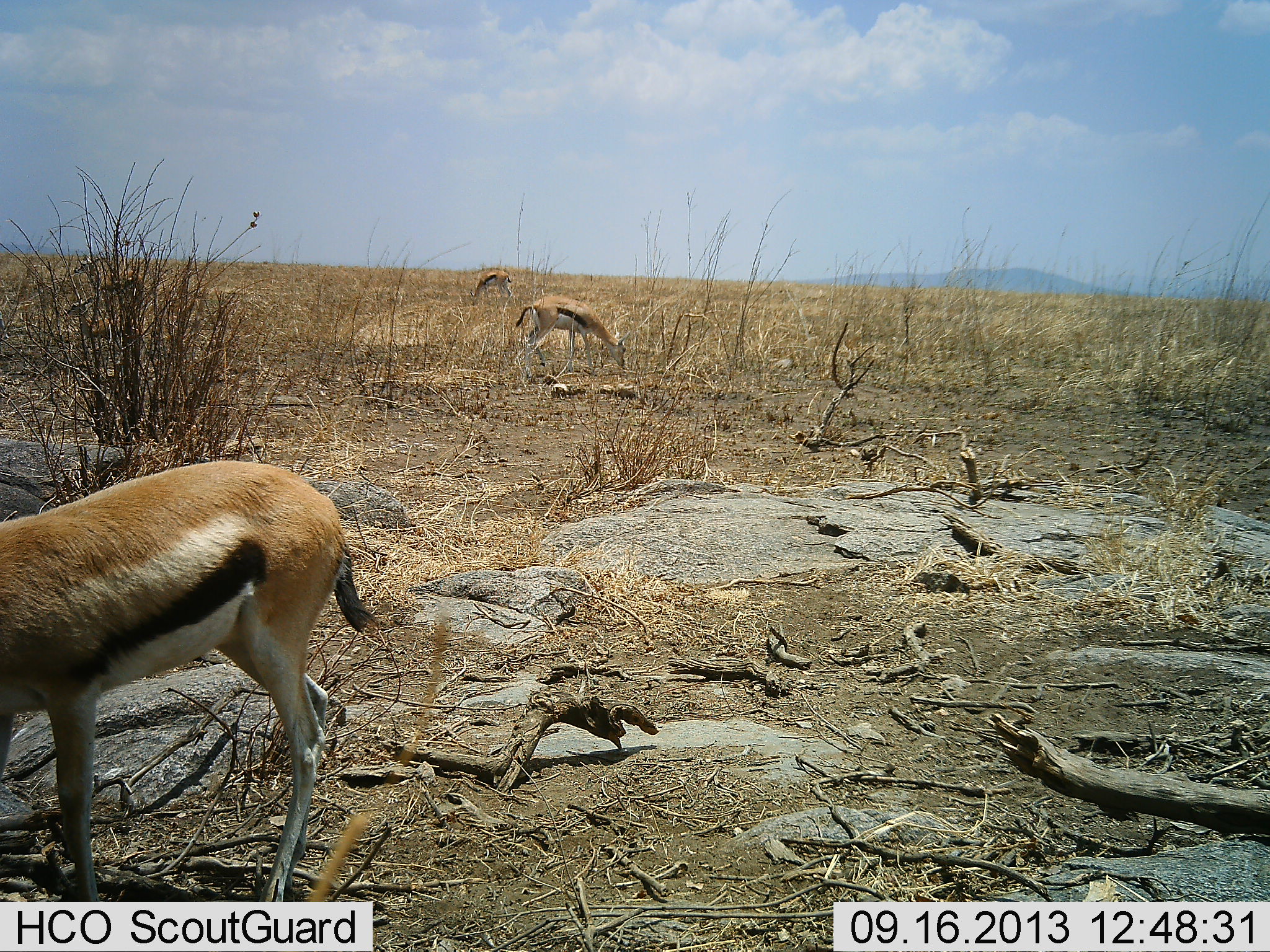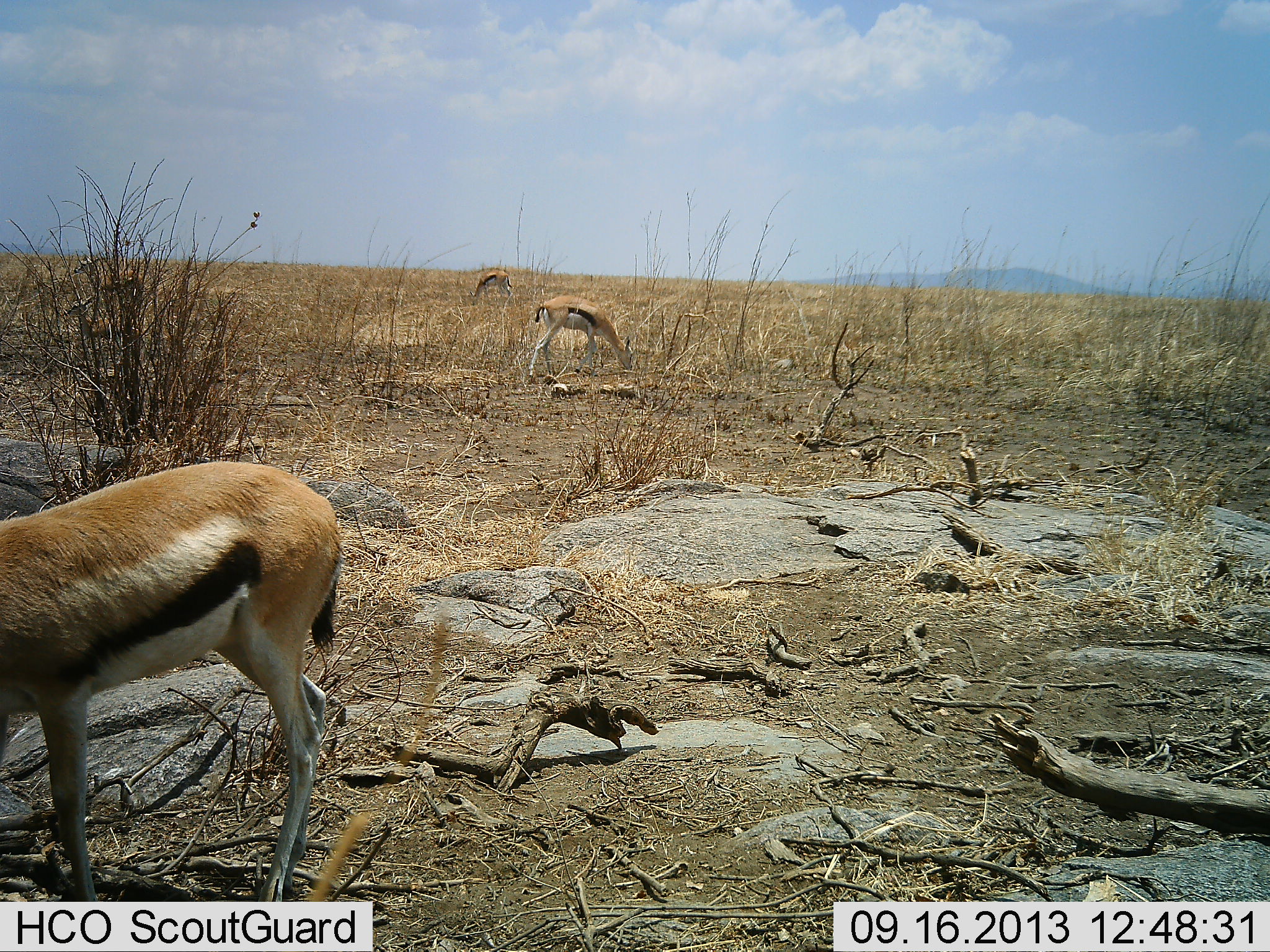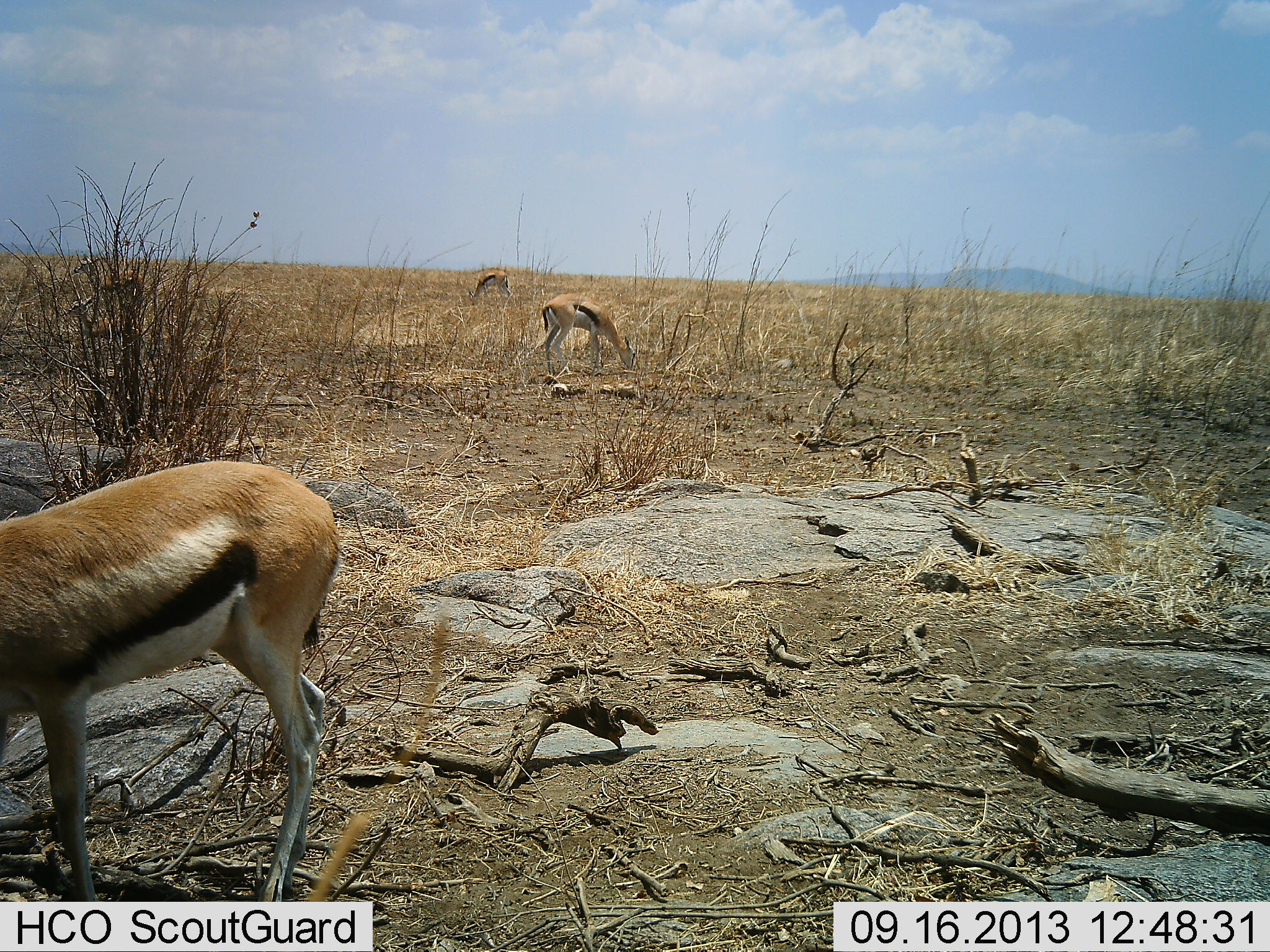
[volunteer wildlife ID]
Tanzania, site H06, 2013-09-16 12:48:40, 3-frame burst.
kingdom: Animalia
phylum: Chordata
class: Mammalia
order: Artiodactyla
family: Bovidae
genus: Eudorcas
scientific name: Eudorcas thomsonii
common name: thomson's gazelle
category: gazellethomsons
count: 5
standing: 40%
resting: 0%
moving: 0%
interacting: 0%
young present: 0%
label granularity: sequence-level